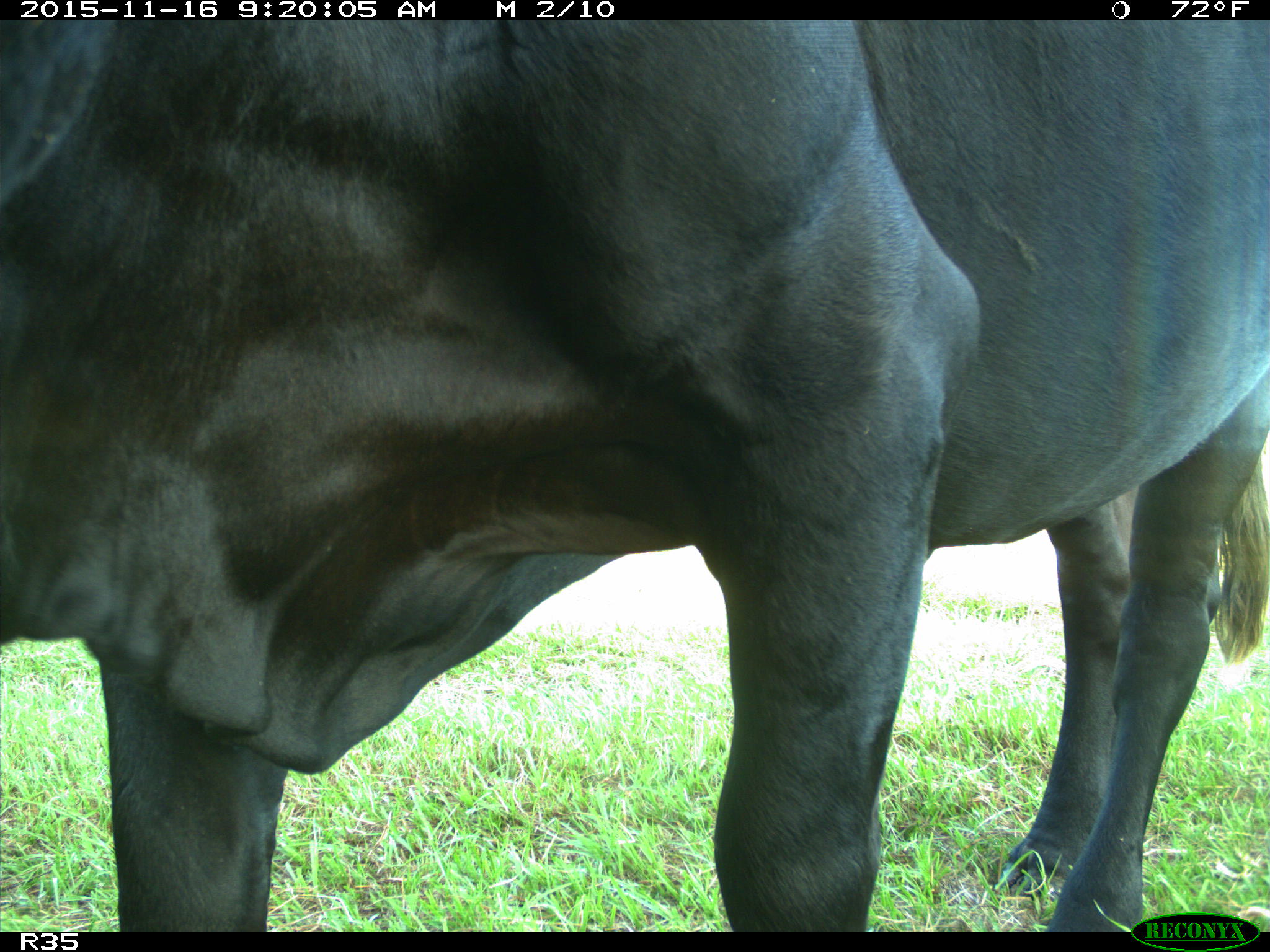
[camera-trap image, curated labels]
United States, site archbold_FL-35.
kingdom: Animalia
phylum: Chordata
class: Mammalia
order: Artiodactyla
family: Bovidae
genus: Bos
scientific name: Bos taurus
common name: domestic cow